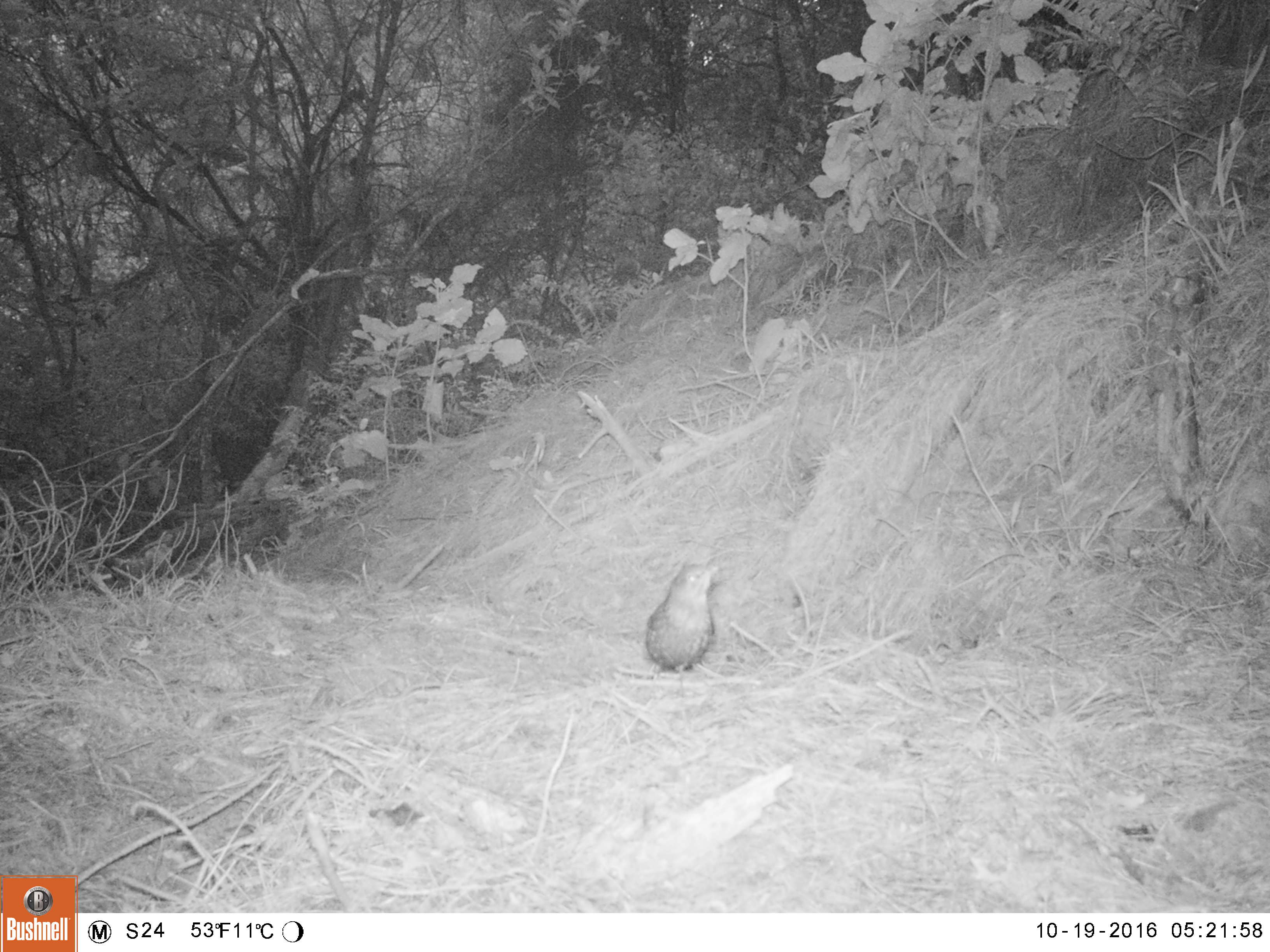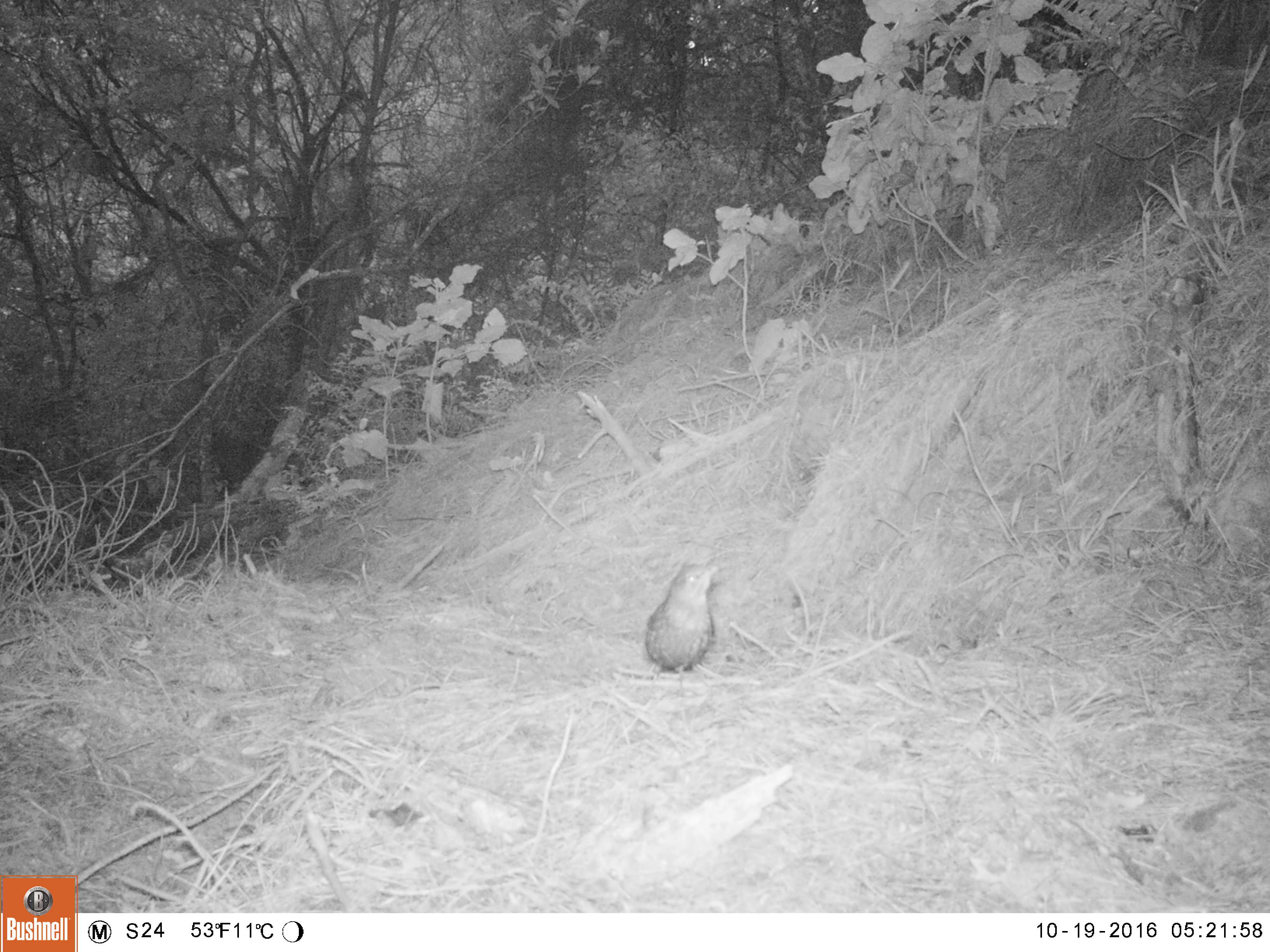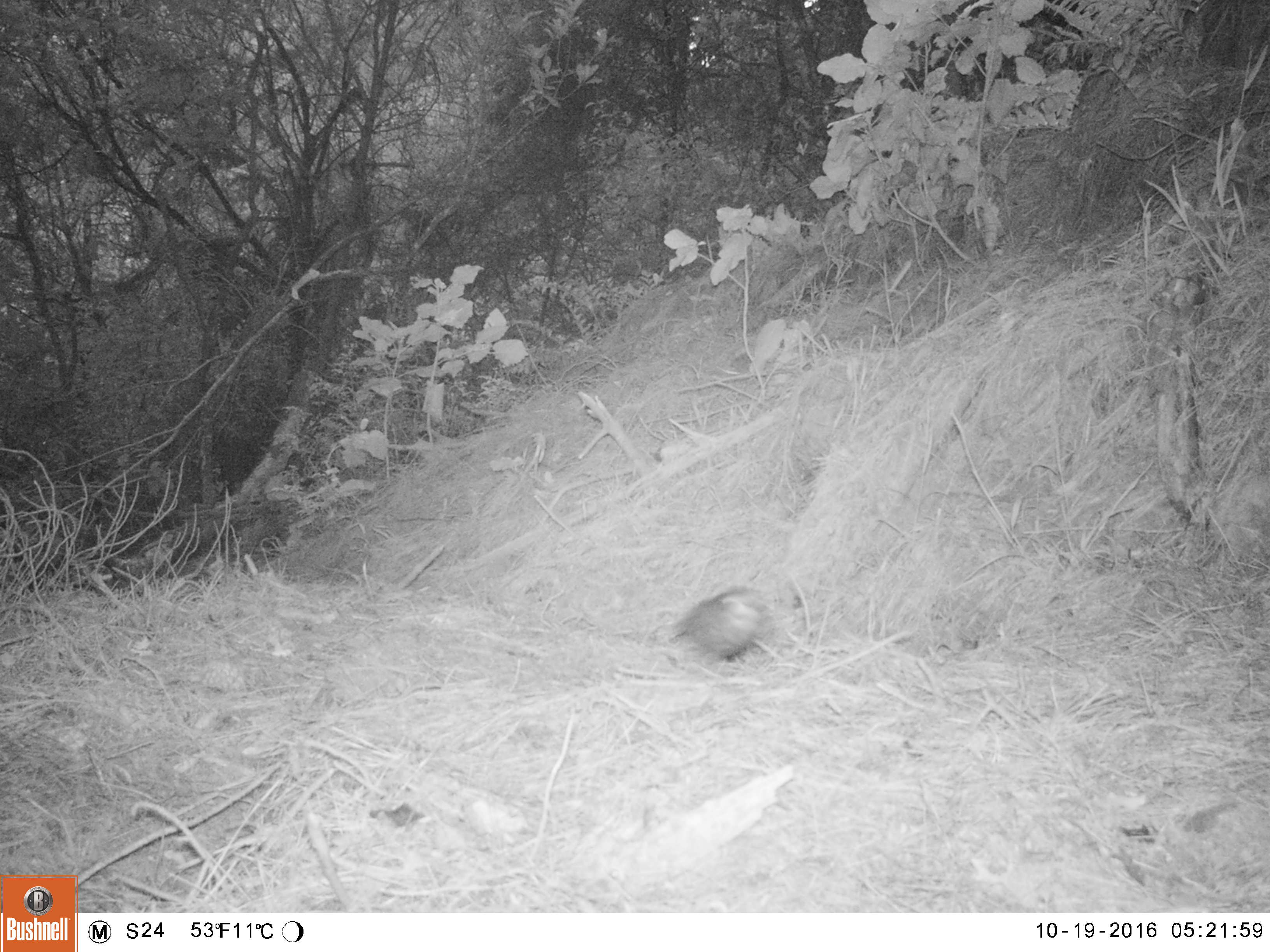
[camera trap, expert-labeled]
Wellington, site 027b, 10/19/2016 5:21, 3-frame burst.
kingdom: Animalia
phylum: Chordata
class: Aves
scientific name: Aves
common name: bird